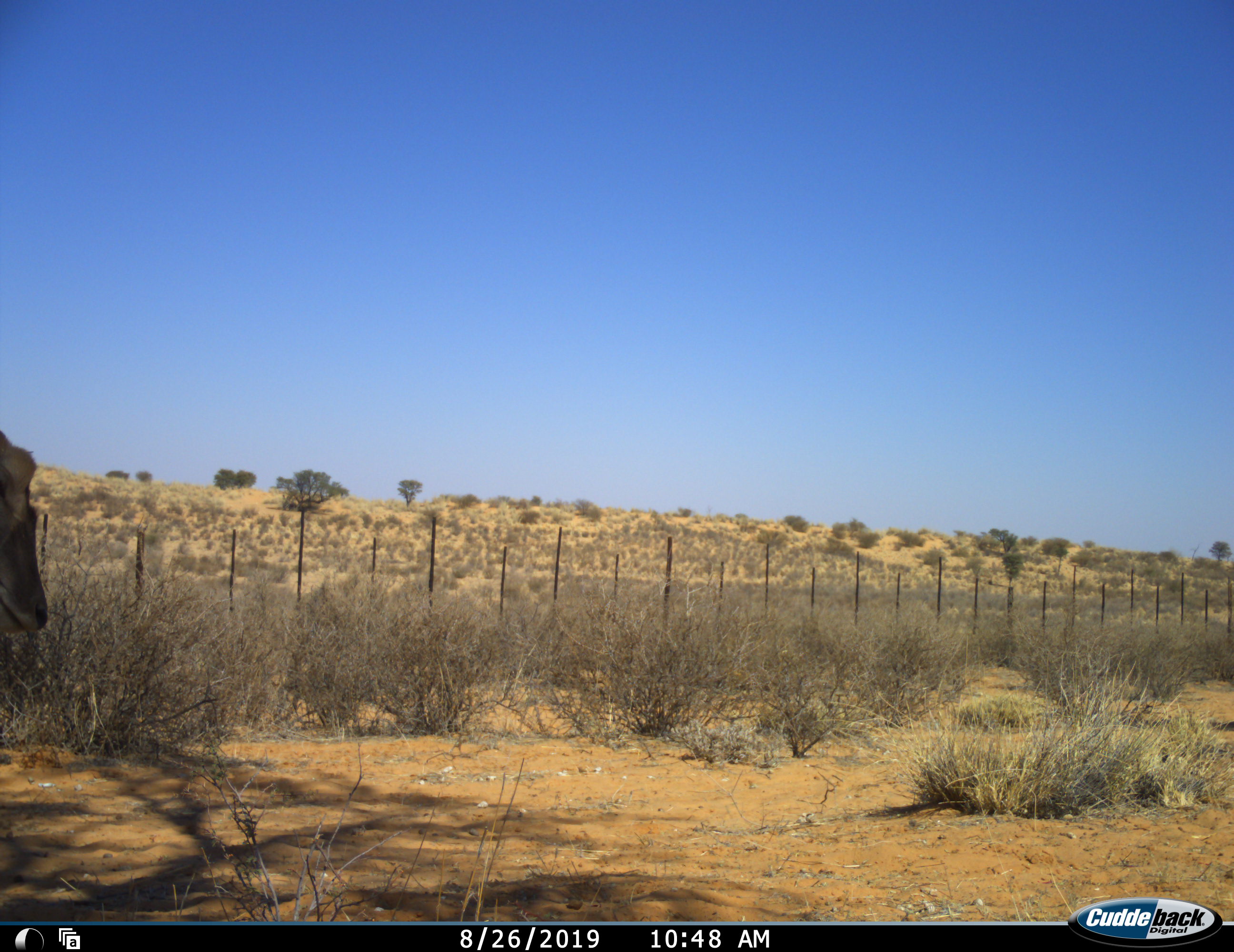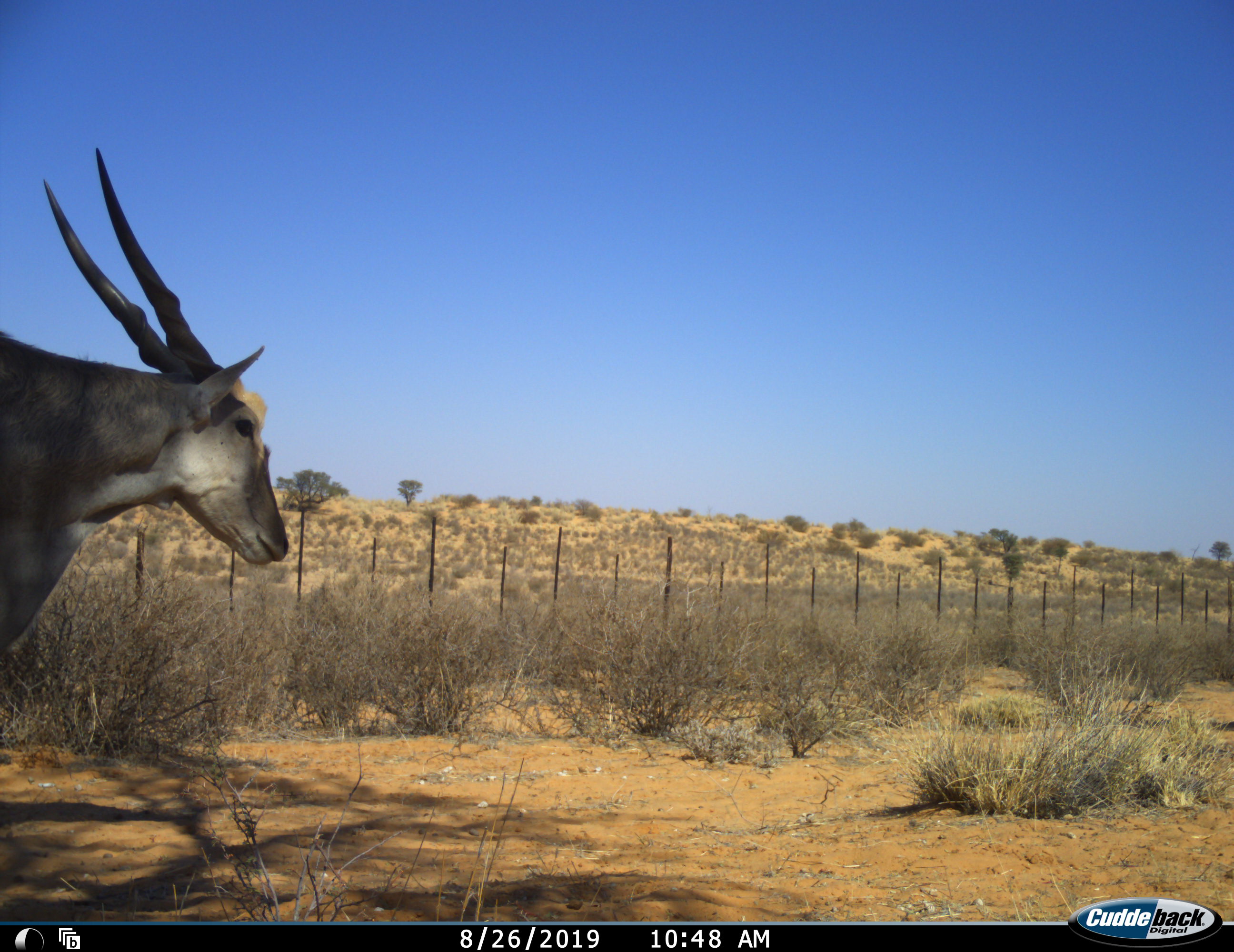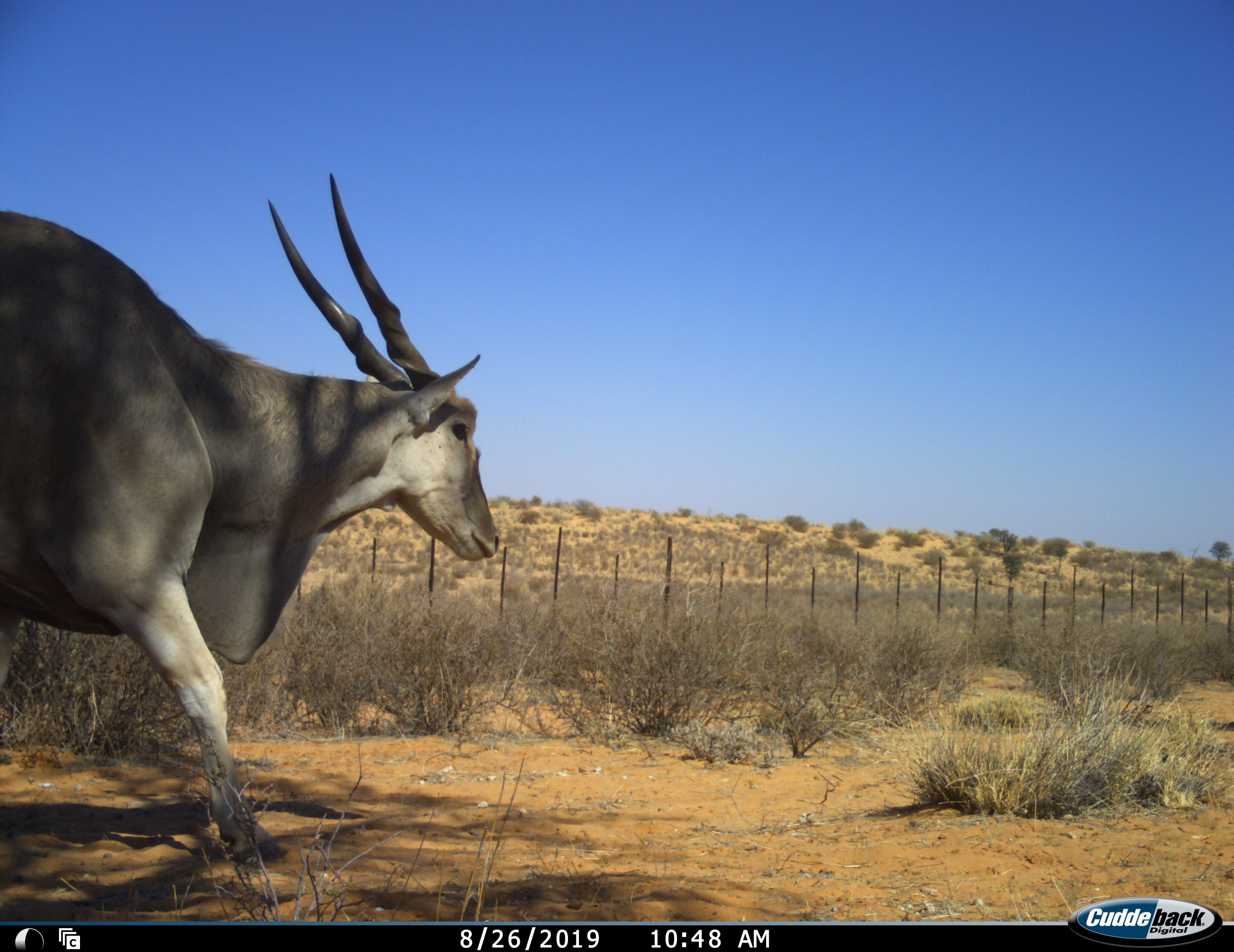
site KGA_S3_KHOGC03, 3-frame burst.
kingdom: Animalia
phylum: Chordata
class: Mammalia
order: Artiodactyla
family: Bovidae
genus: Tragelaphus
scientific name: Tragelaphus oryx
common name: eland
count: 1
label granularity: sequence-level